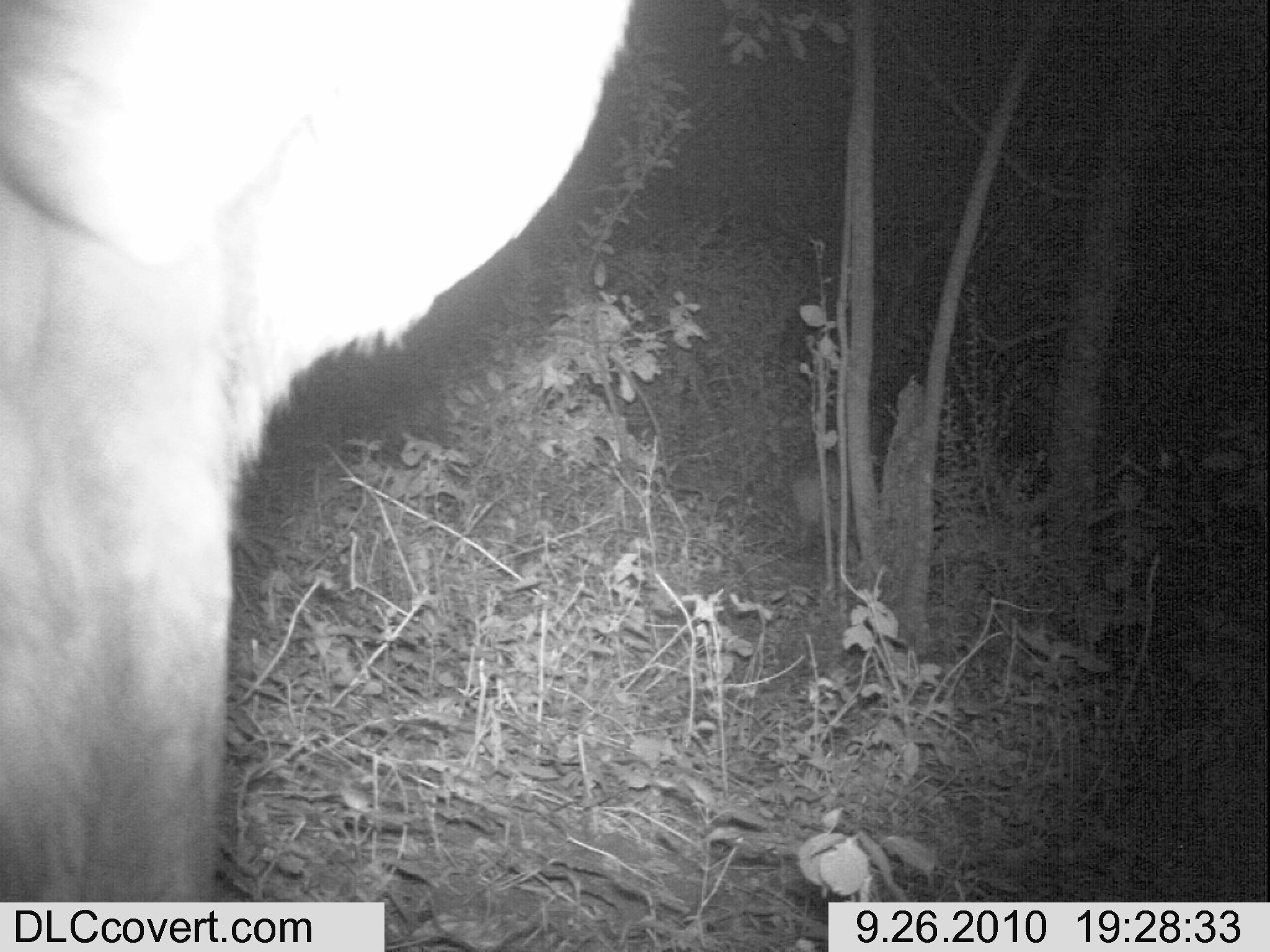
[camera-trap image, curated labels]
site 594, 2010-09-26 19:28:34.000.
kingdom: Animalia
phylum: Chordata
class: Mammalia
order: Artiodactyla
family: Bovidae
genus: Tragelaphus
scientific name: Tragelaphus scriptus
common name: bushbuck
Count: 2.